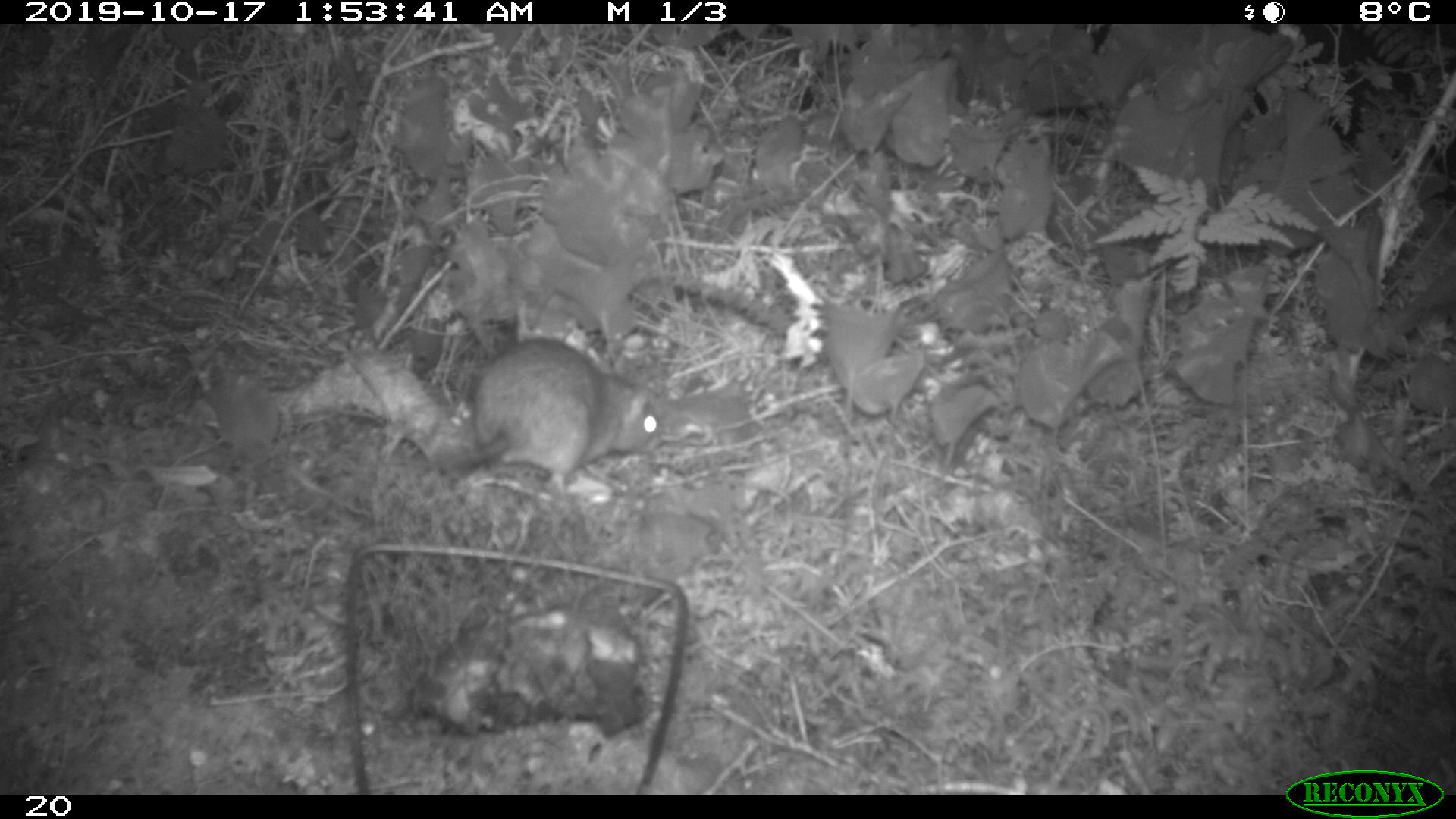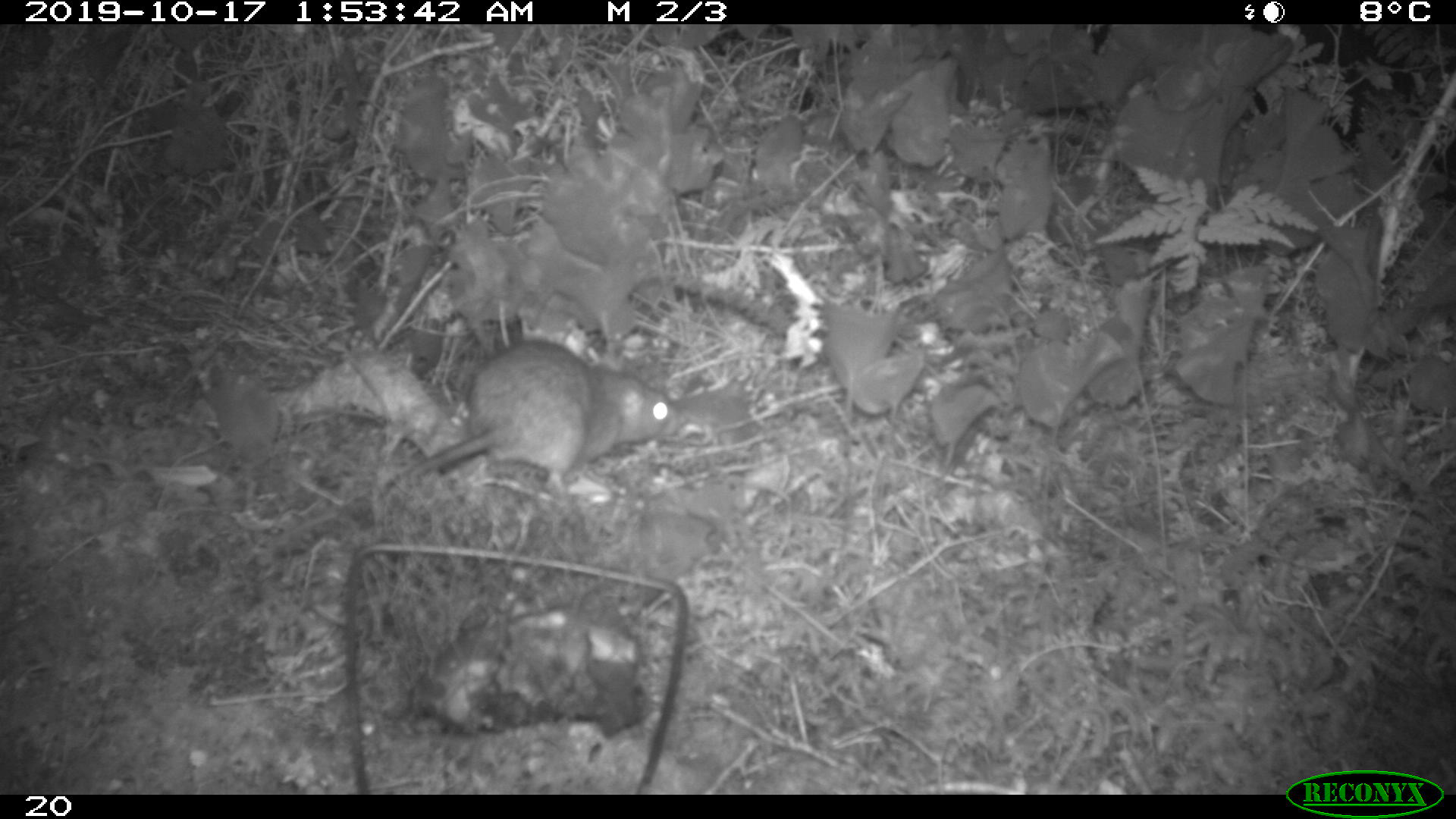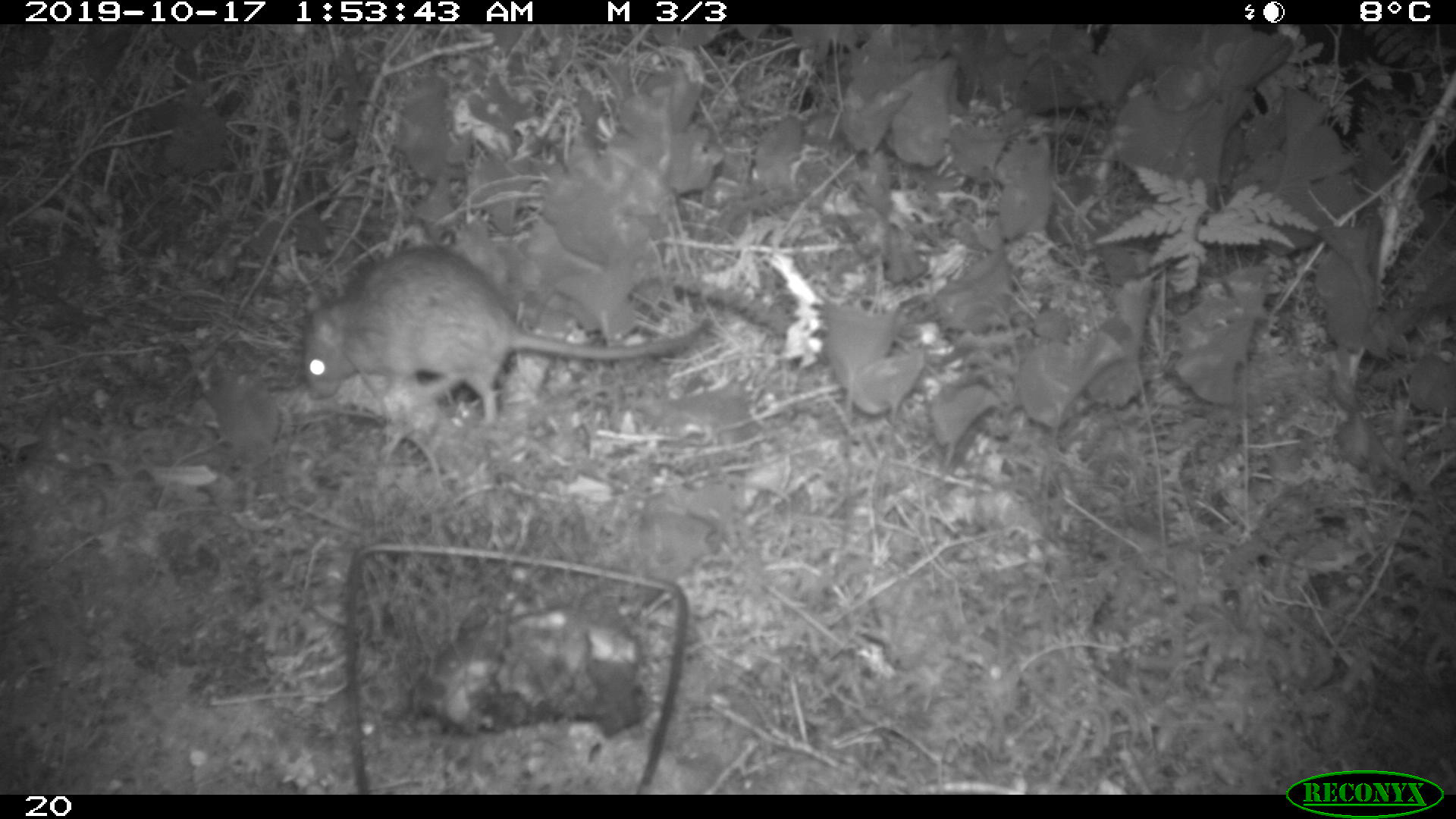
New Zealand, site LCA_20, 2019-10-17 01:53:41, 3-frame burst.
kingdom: Animalia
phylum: Chordata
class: Mammalia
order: Rodentia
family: Muridae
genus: Rattus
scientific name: Rattus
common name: rat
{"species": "rat (Rattus)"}